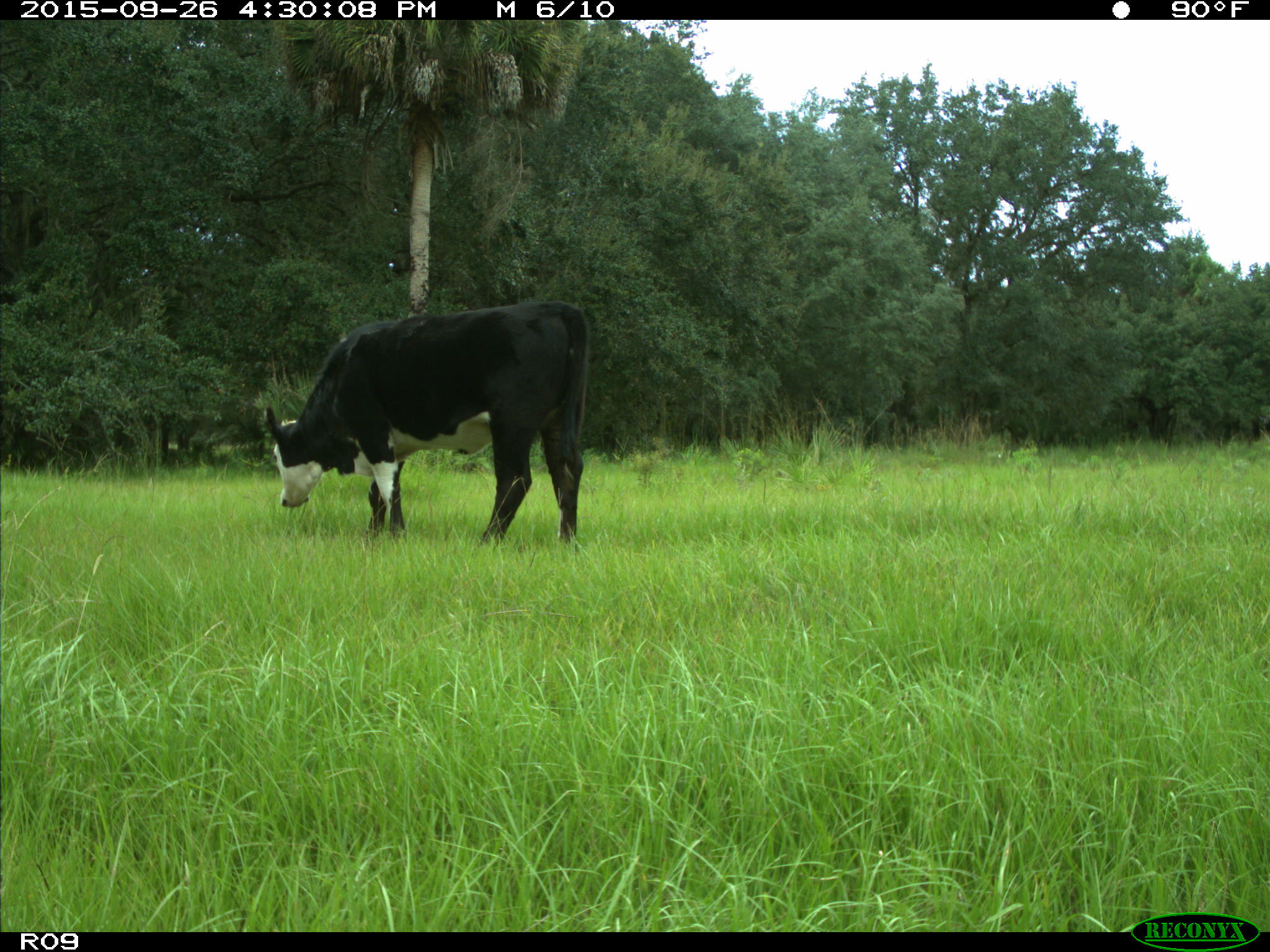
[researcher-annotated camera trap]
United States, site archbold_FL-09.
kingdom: Animalia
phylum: Chordata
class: Mammalia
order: Artiodactyla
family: Bovidae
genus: Bos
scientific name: Bos taurus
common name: domestic cow